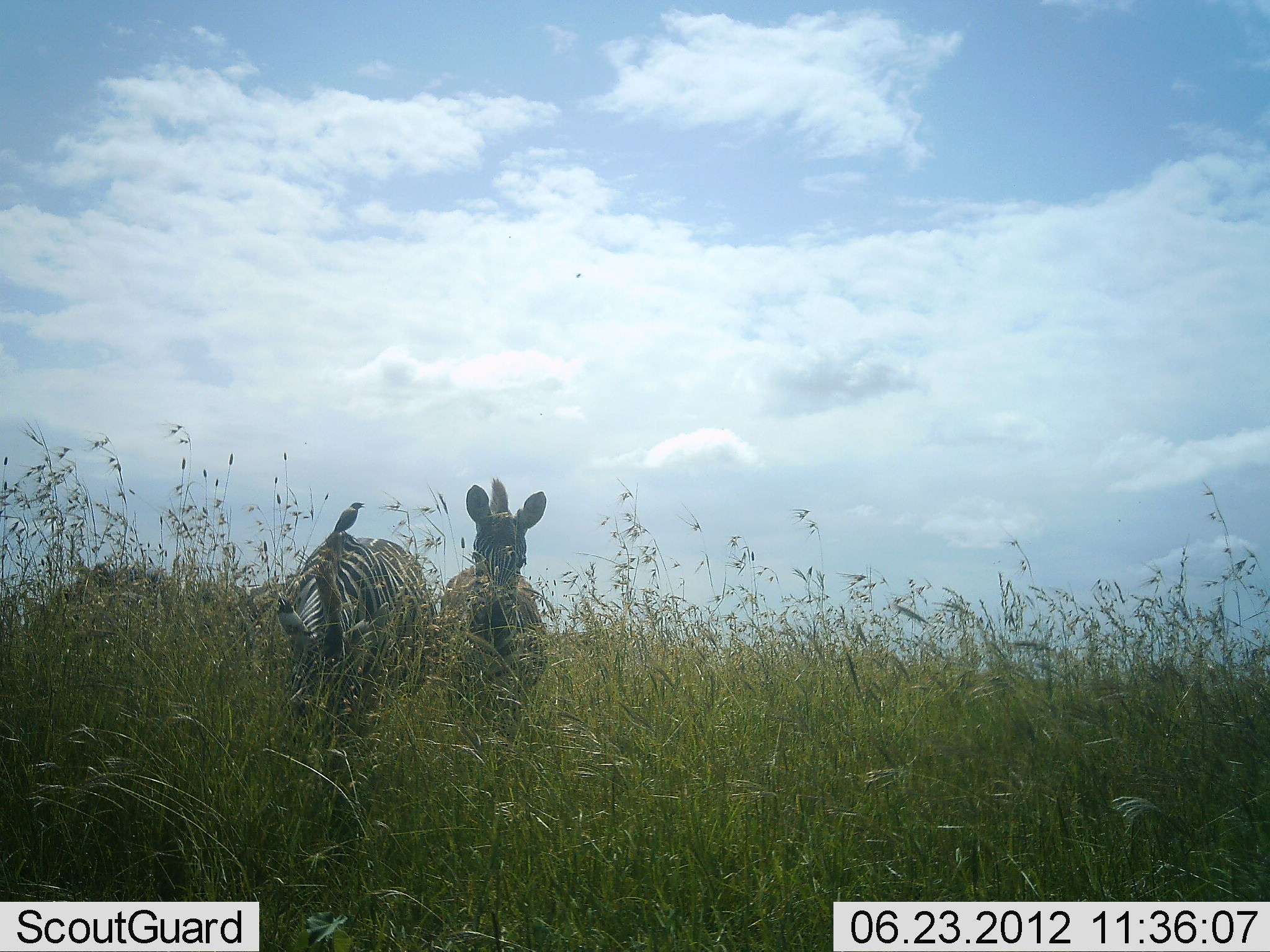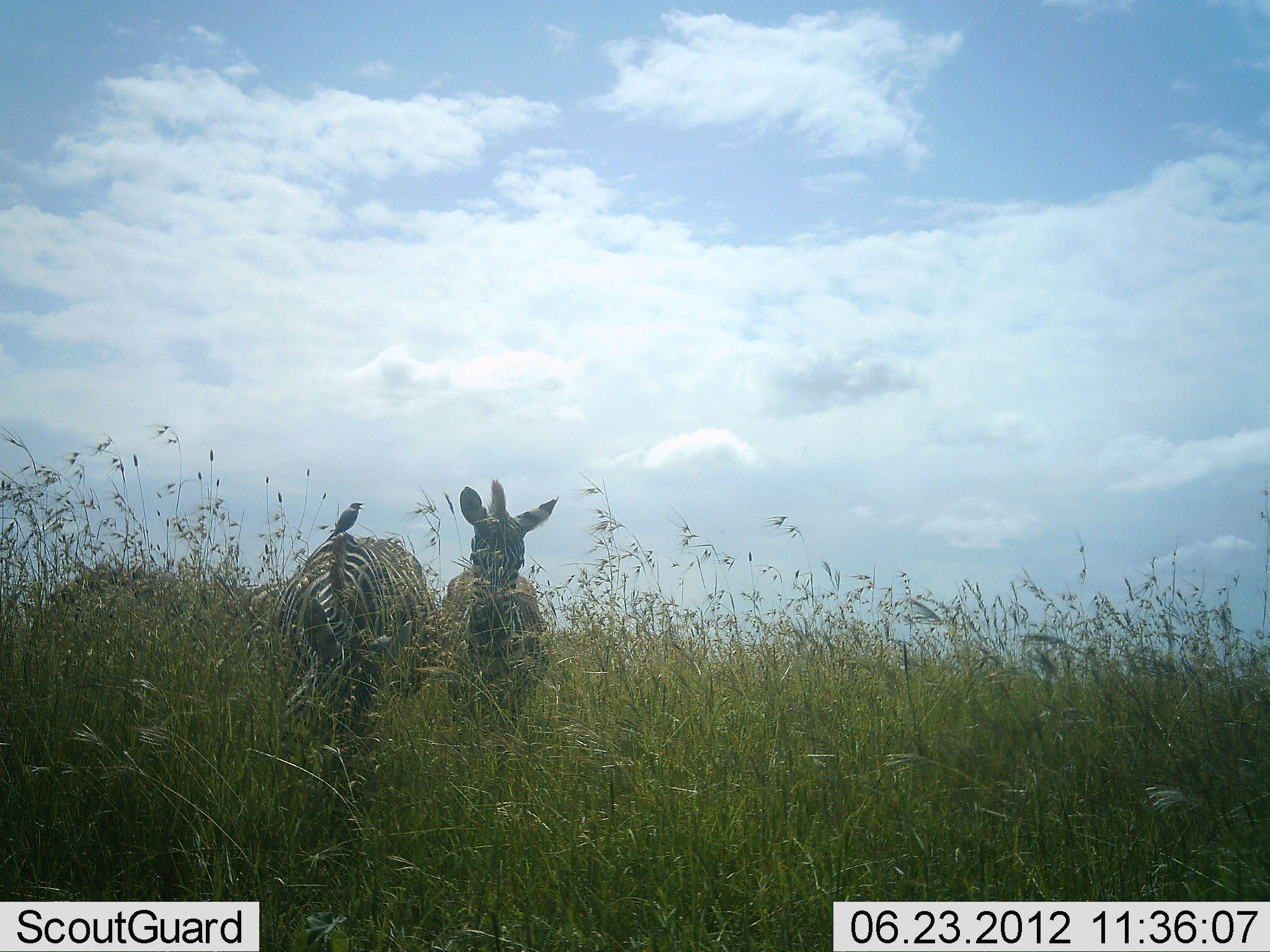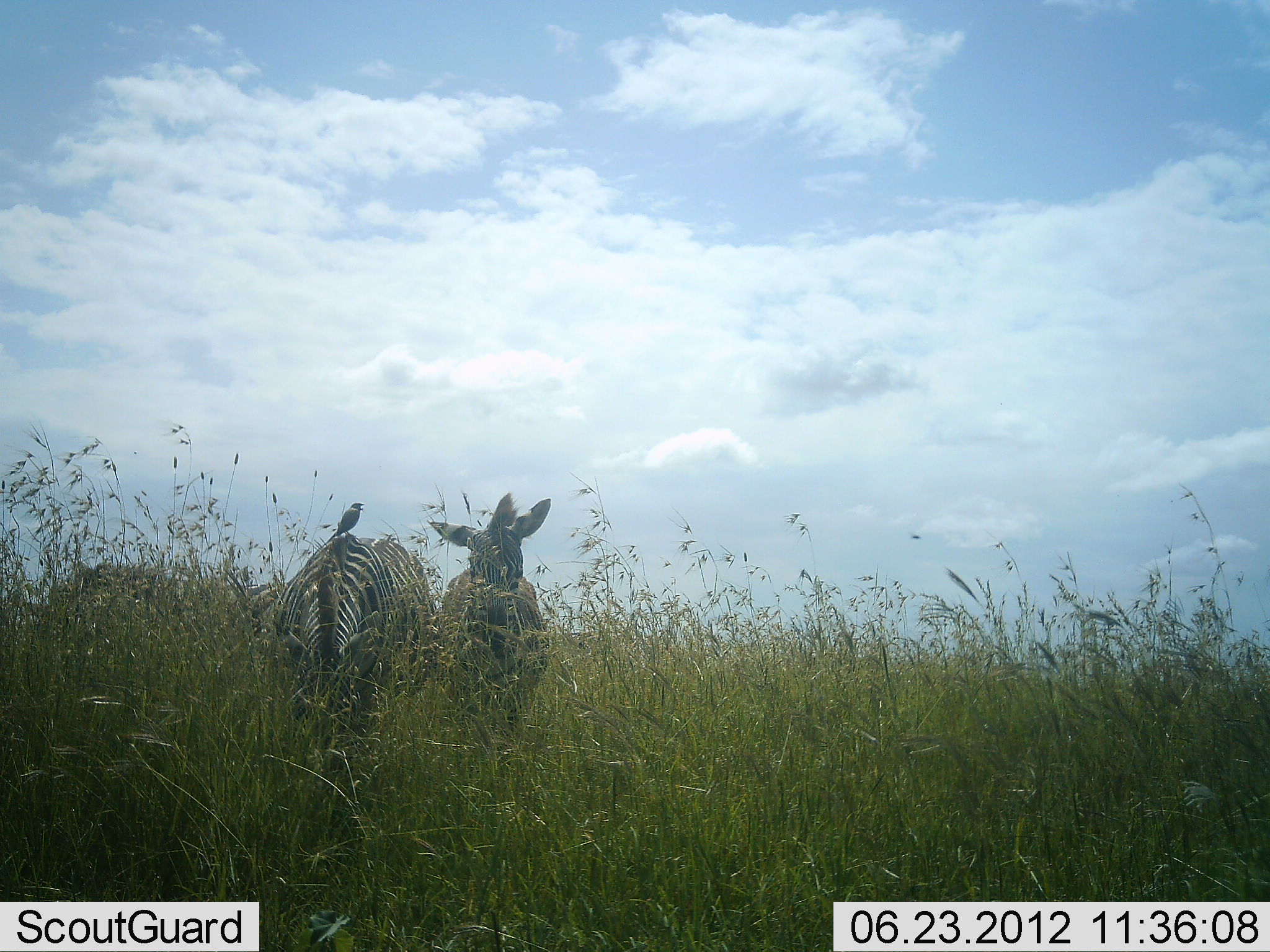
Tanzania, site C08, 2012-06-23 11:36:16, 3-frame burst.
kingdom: Animalia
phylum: Chordata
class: Aves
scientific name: Aves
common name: bird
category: otherbird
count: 1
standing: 50%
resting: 30%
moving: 0%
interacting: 10%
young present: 0%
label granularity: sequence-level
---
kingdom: Animalia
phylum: Chordata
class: Mammalia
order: Perissodactyla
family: Equidae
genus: Equus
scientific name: Equus quagga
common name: plains zebra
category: zebra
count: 2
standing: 93%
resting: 0%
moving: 0%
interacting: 0%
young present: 0%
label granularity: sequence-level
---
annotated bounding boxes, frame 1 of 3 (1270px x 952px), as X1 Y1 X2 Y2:
animal: 275 533 437 727; 439 476 549 756; 330 501 366 535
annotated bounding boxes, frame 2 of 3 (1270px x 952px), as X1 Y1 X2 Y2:
animal: 273 534 438 736; 440 477 560 721; 327 502 364 539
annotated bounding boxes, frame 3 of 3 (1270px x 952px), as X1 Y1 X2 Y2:
animal: 271 535 437 729; 426 491 552 740; 328 501 365 538